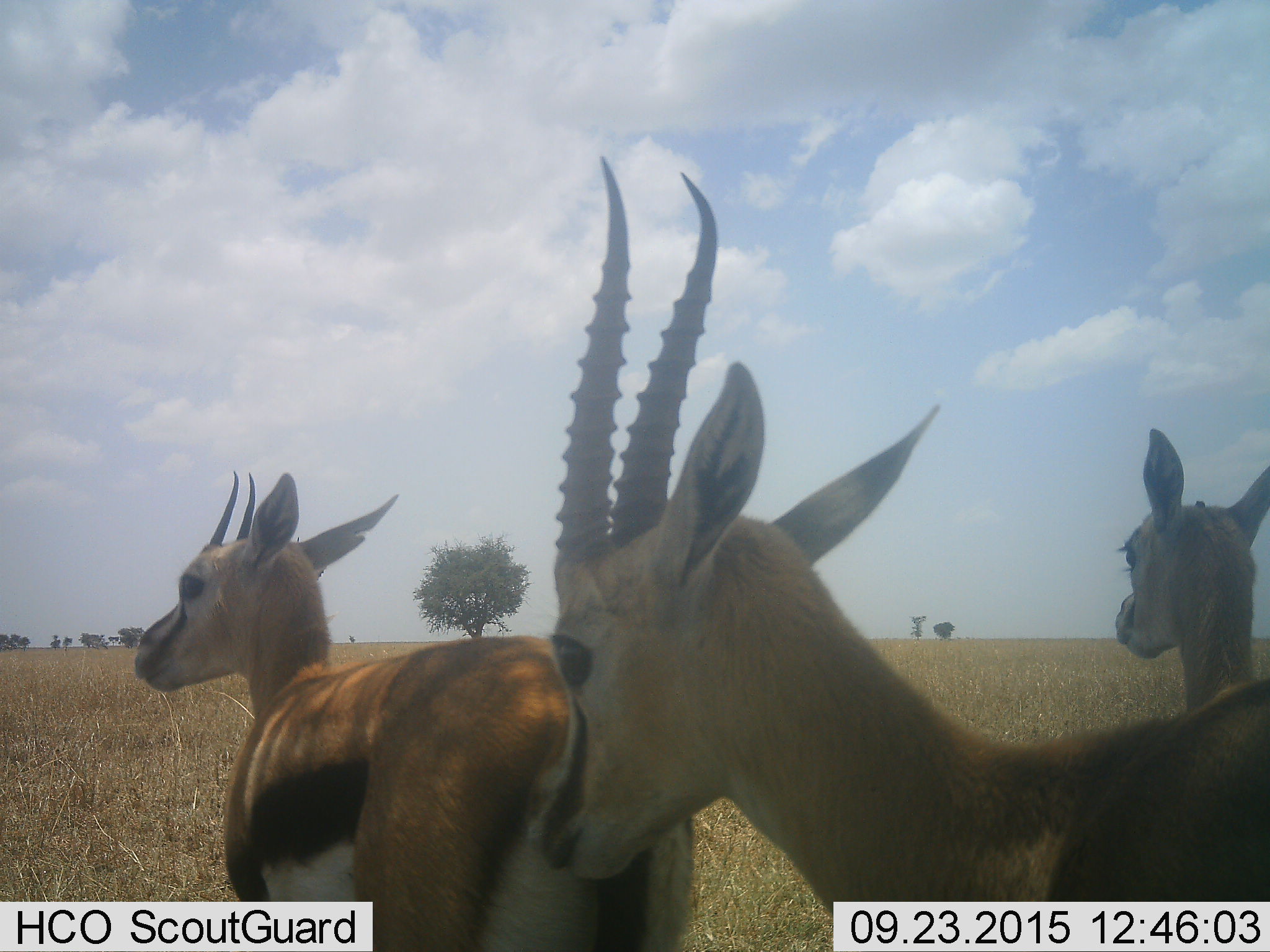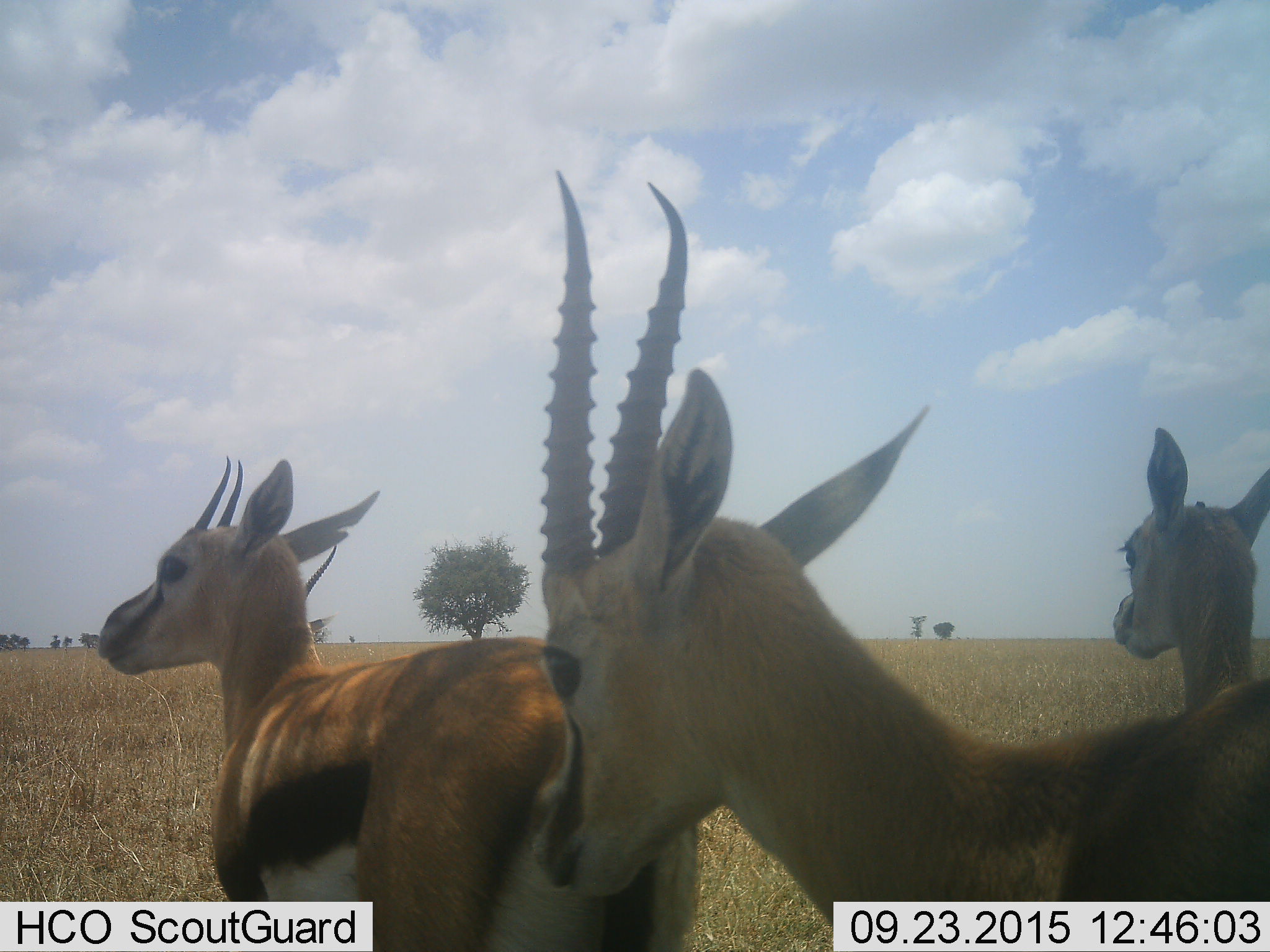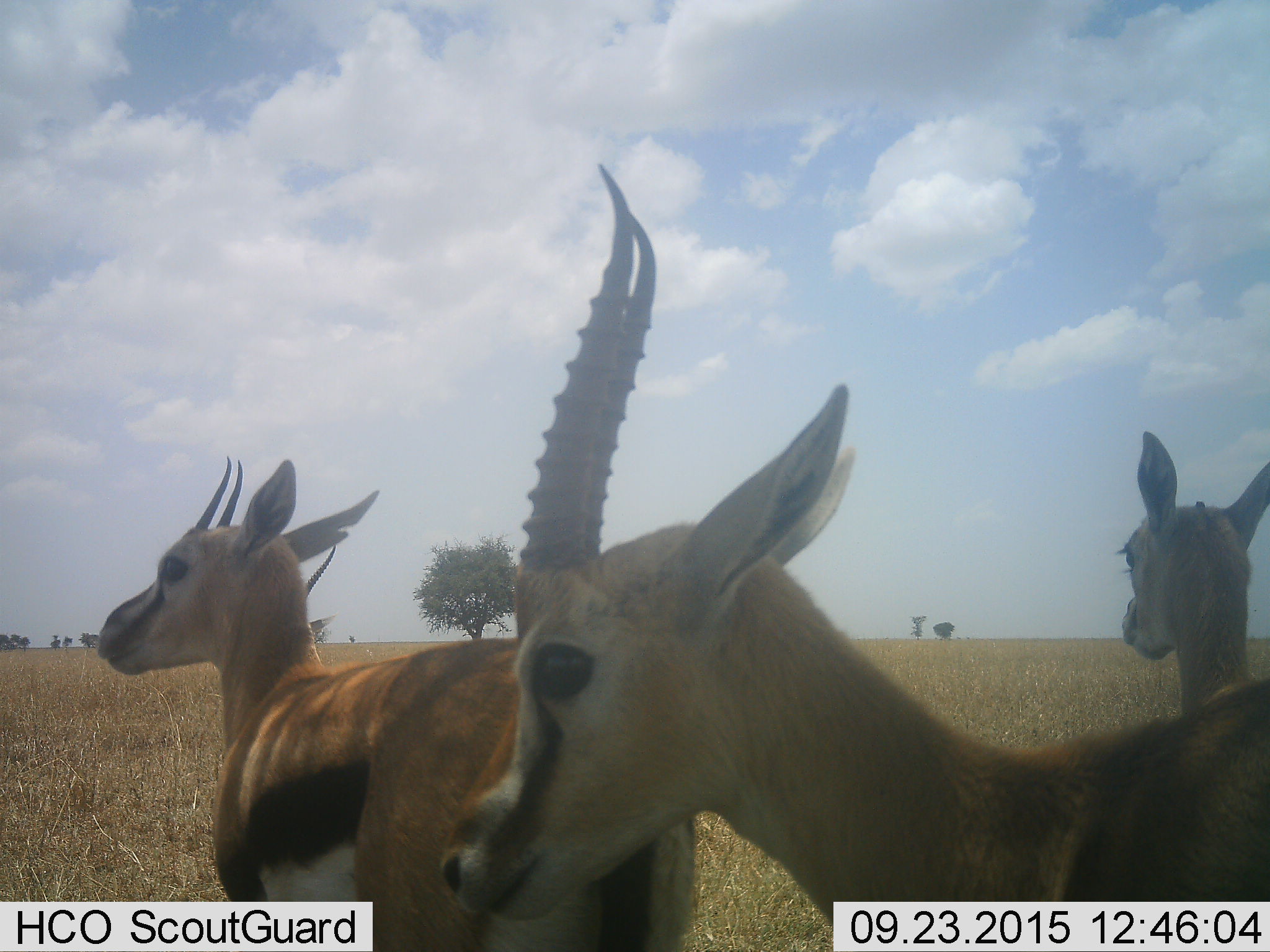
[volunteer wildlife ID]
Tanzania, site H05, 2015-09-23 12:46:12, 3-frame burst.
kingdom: Animalia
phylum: Chordata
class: Mammalia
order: Artiodactyla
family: Bovidae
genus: Eudorcas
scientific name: Eudorcas thomsonii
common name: thomson's gazelle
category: gazellethomsons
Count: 3.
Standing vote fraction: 100%.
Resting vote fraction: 0%.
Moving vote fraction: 0%.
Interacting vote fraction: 0%.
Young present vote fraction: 12%.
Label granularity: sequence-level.